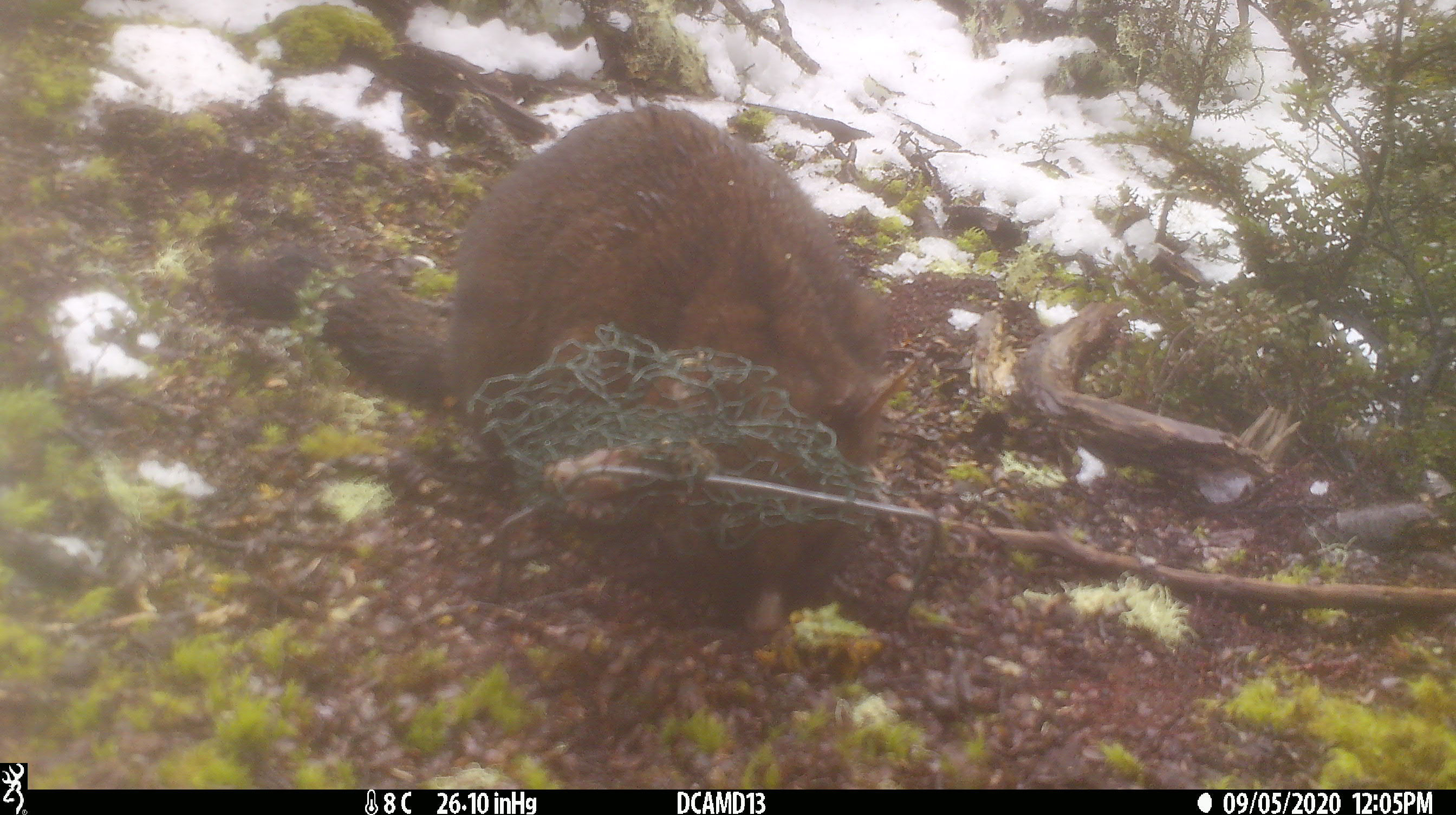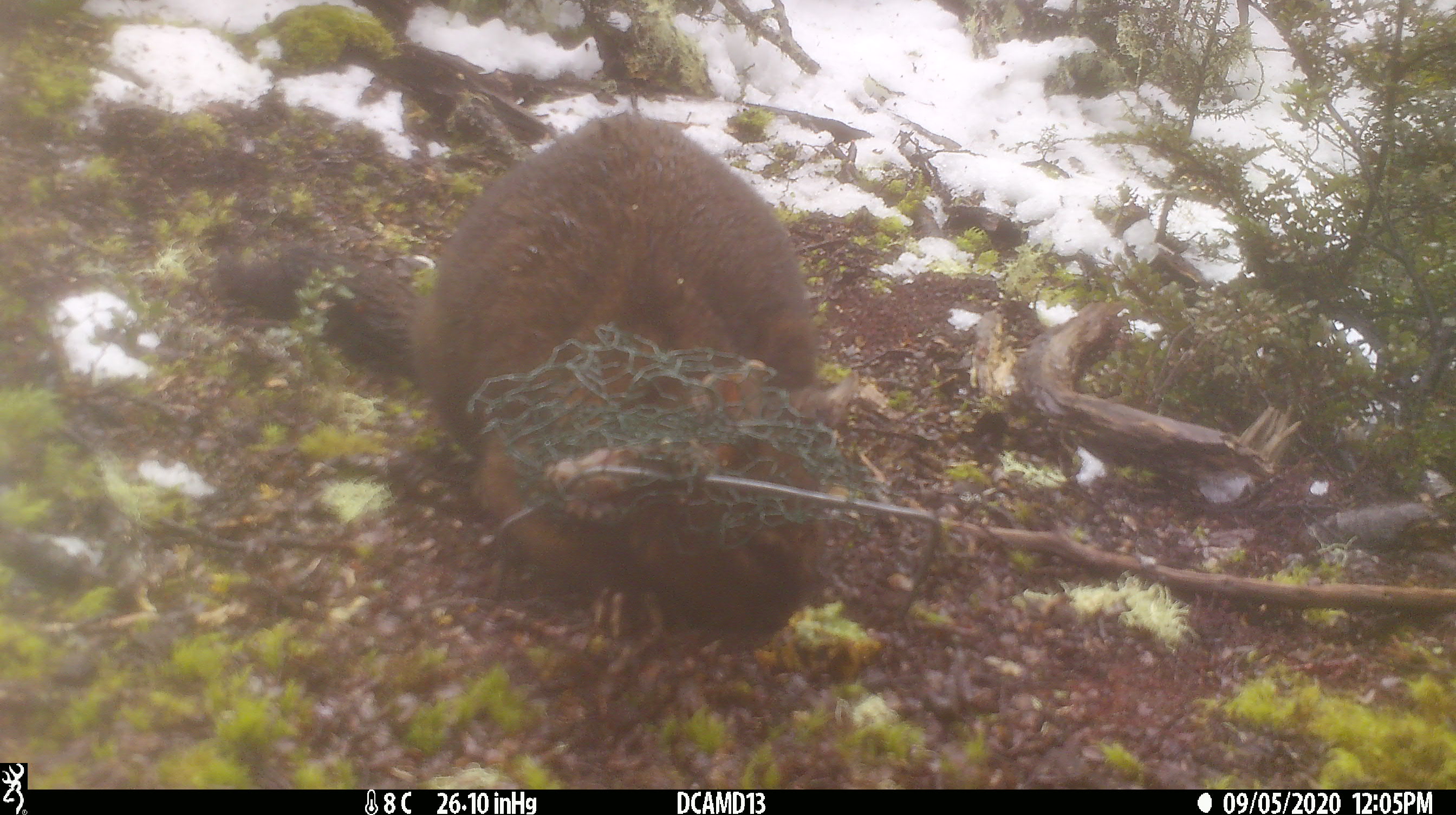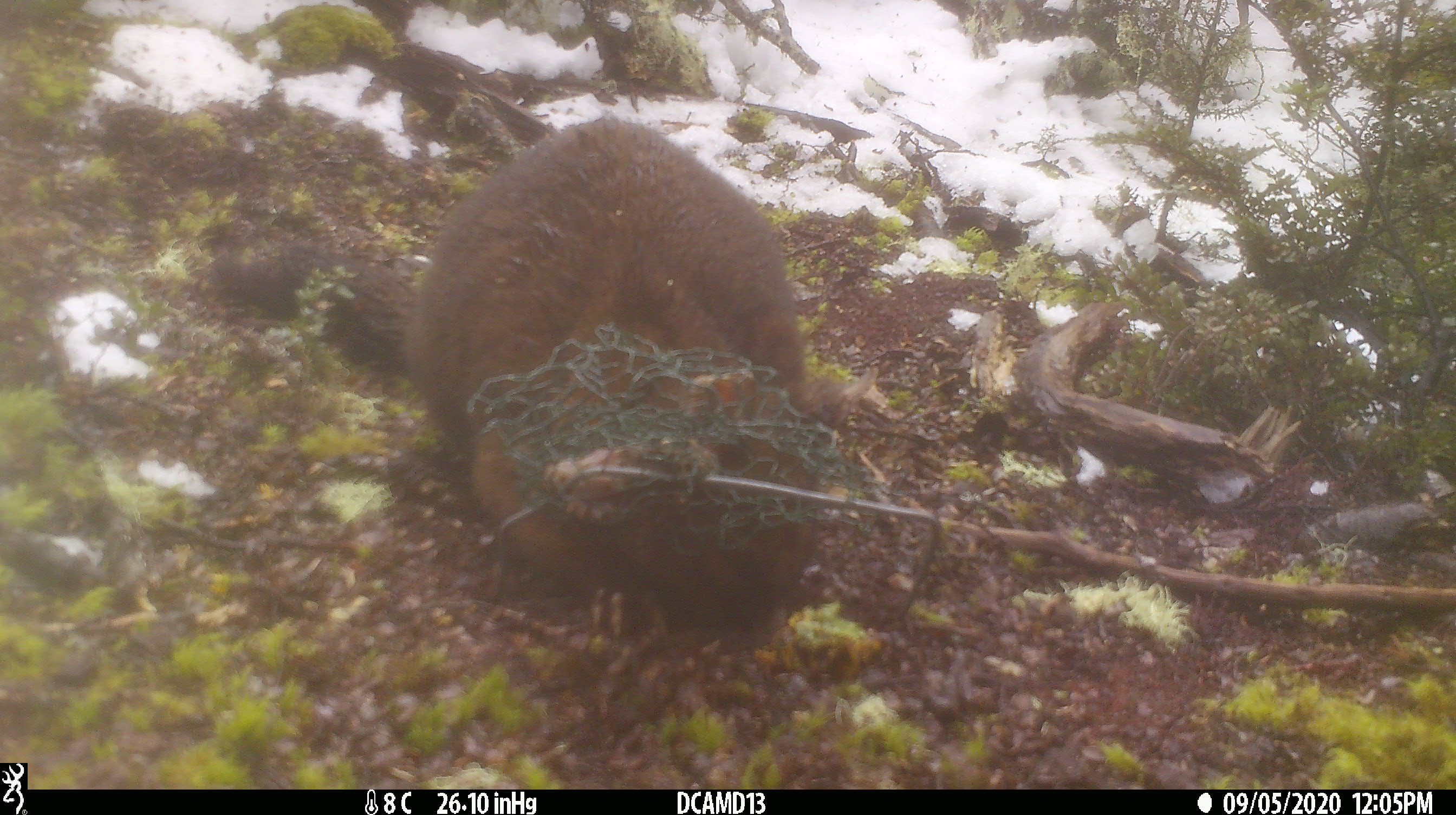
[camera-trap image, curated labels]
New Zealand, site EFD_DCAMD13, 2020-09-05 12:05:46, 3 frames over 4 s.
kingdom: Animalia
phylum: Chordata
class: Mammalia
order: Diprotodontia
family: Phalangeridae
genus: Trichosurus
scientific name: Trichosurus vulpecula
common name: common brushtail possum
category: possum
Possum (common brushtail possum) (Trichosurus vulpecula).